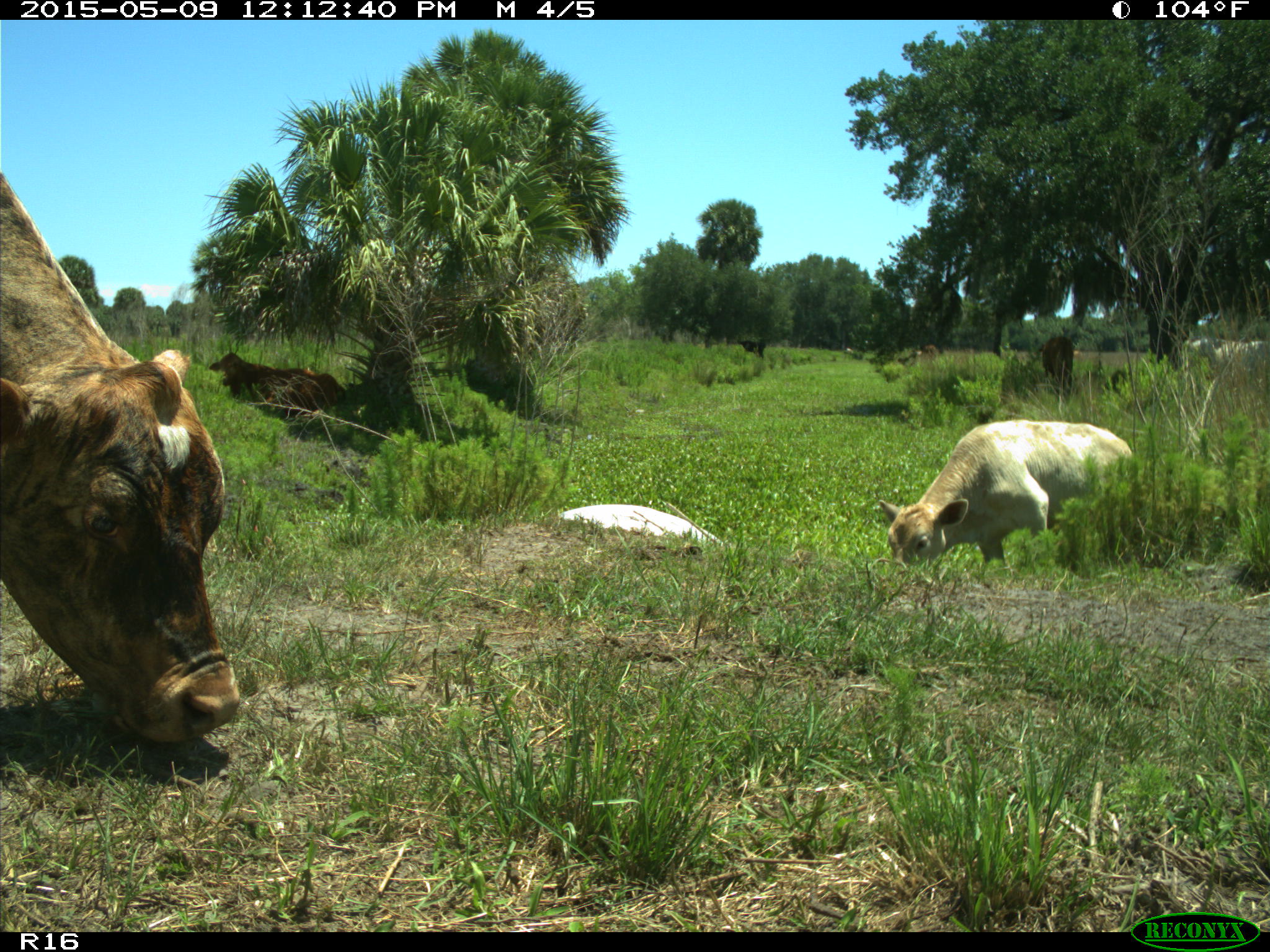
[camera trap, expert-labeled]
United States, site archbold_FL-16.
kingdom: Animalia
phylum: Chordata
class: Mammalia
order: Artiodactyla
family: Bovidae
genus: Bos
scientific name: Bos taurus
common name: domestic cow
Bos taurus (domestic cow).